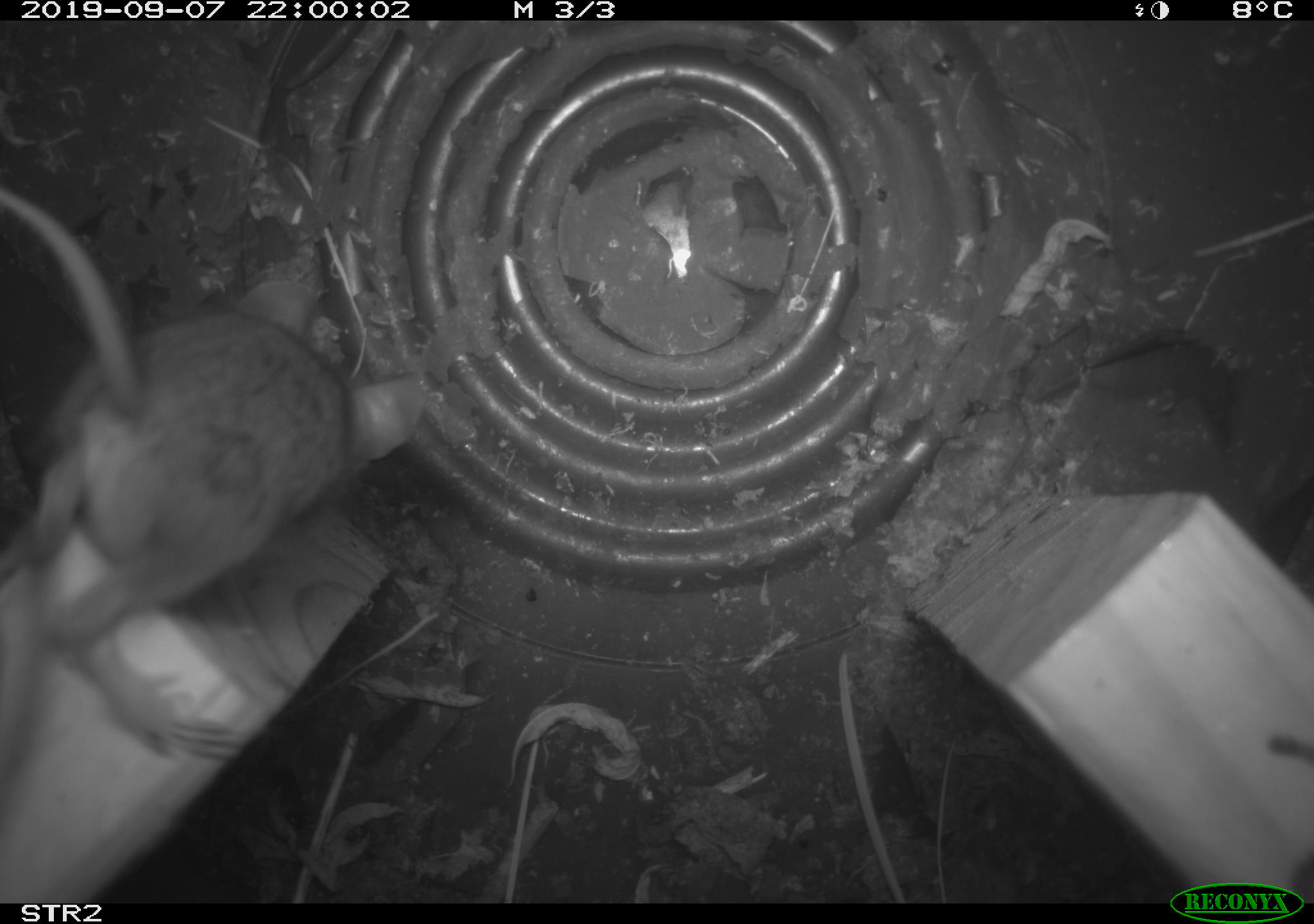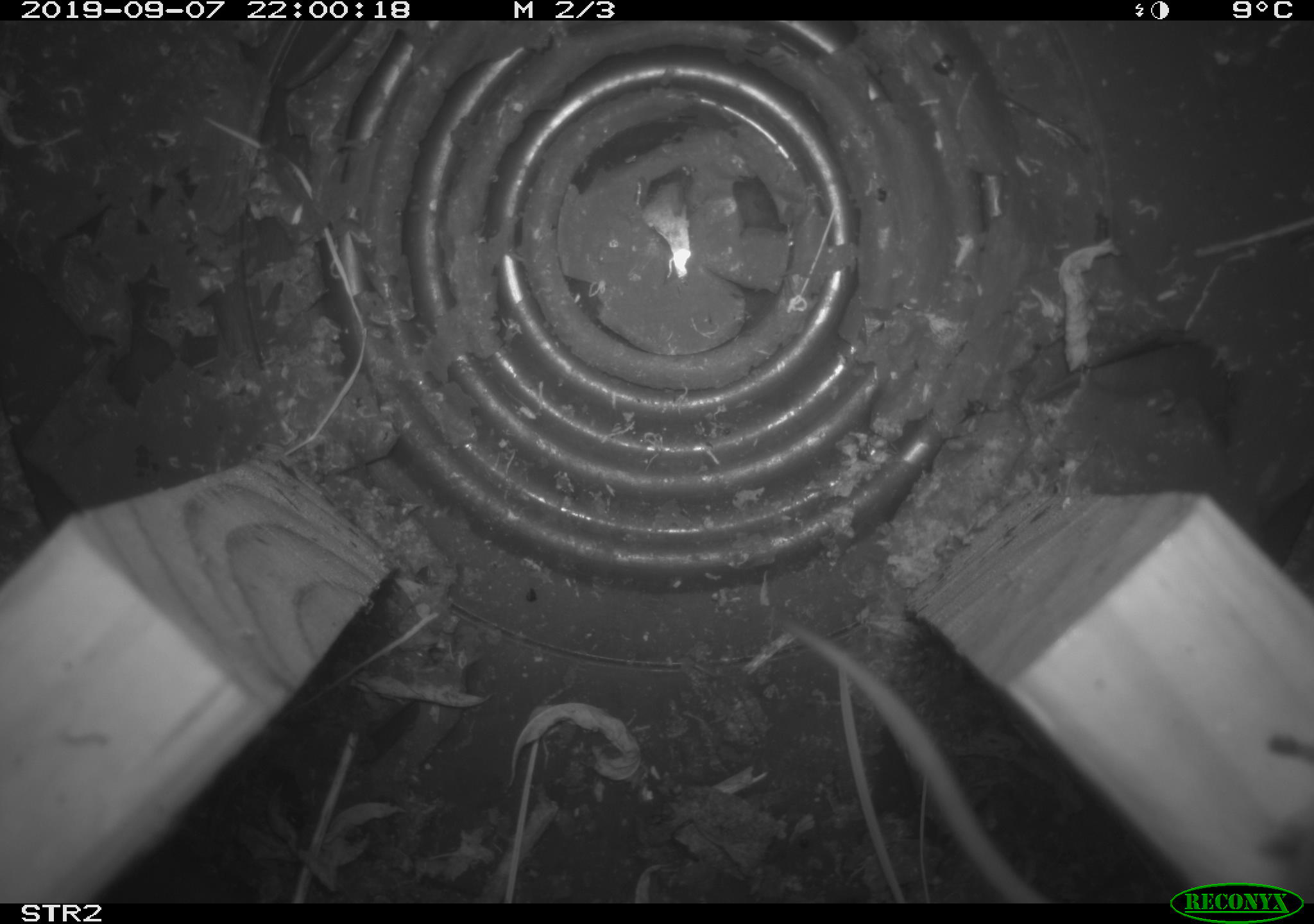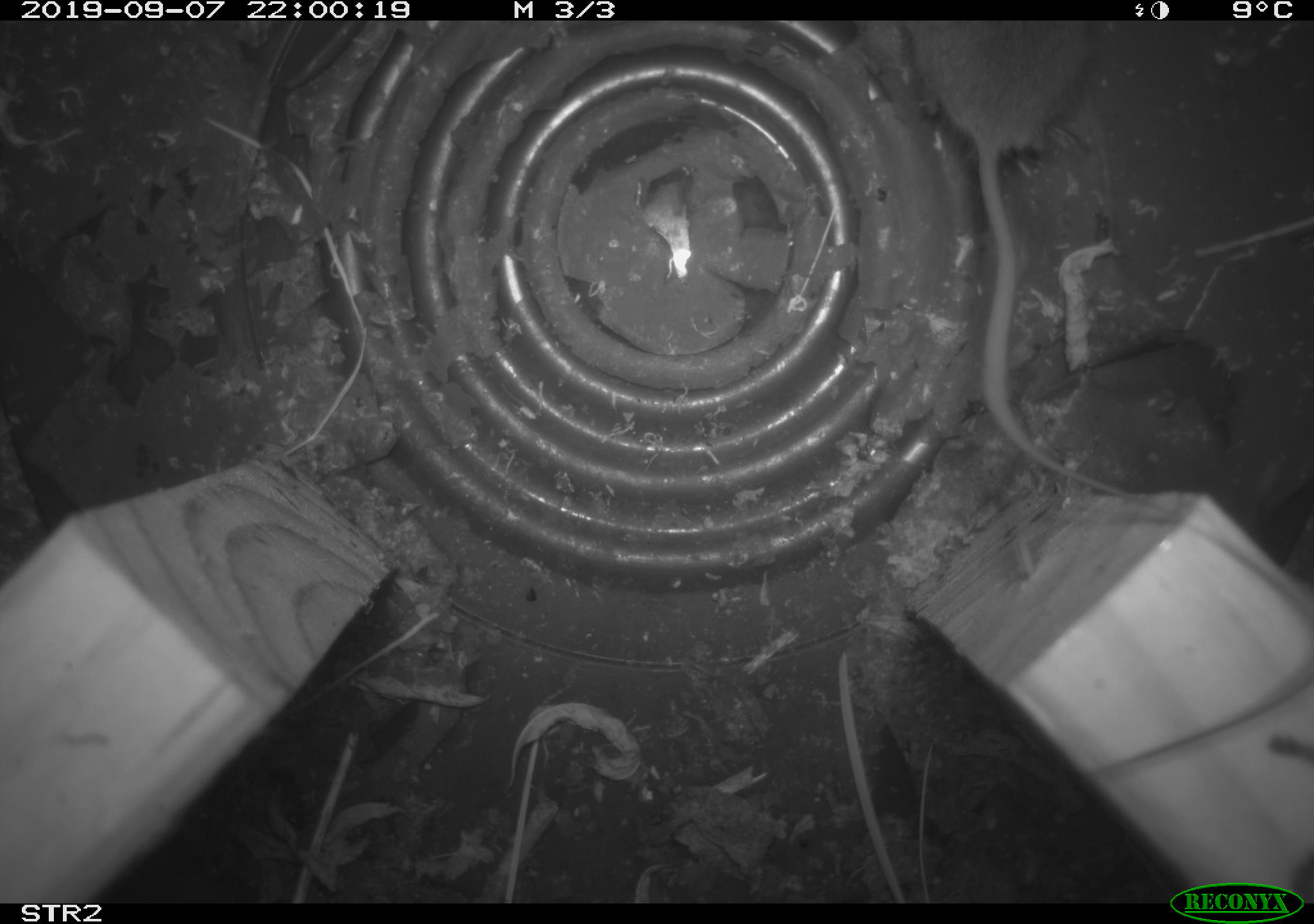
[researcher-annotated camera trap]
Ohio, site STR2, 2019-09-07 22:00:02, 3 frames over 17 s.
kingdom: Animalia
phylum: Chordata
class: Mammalia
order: Rodentia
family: Cricetidae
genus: Peromyscus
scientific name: Peromyscus leucopus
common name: white-footed mouse